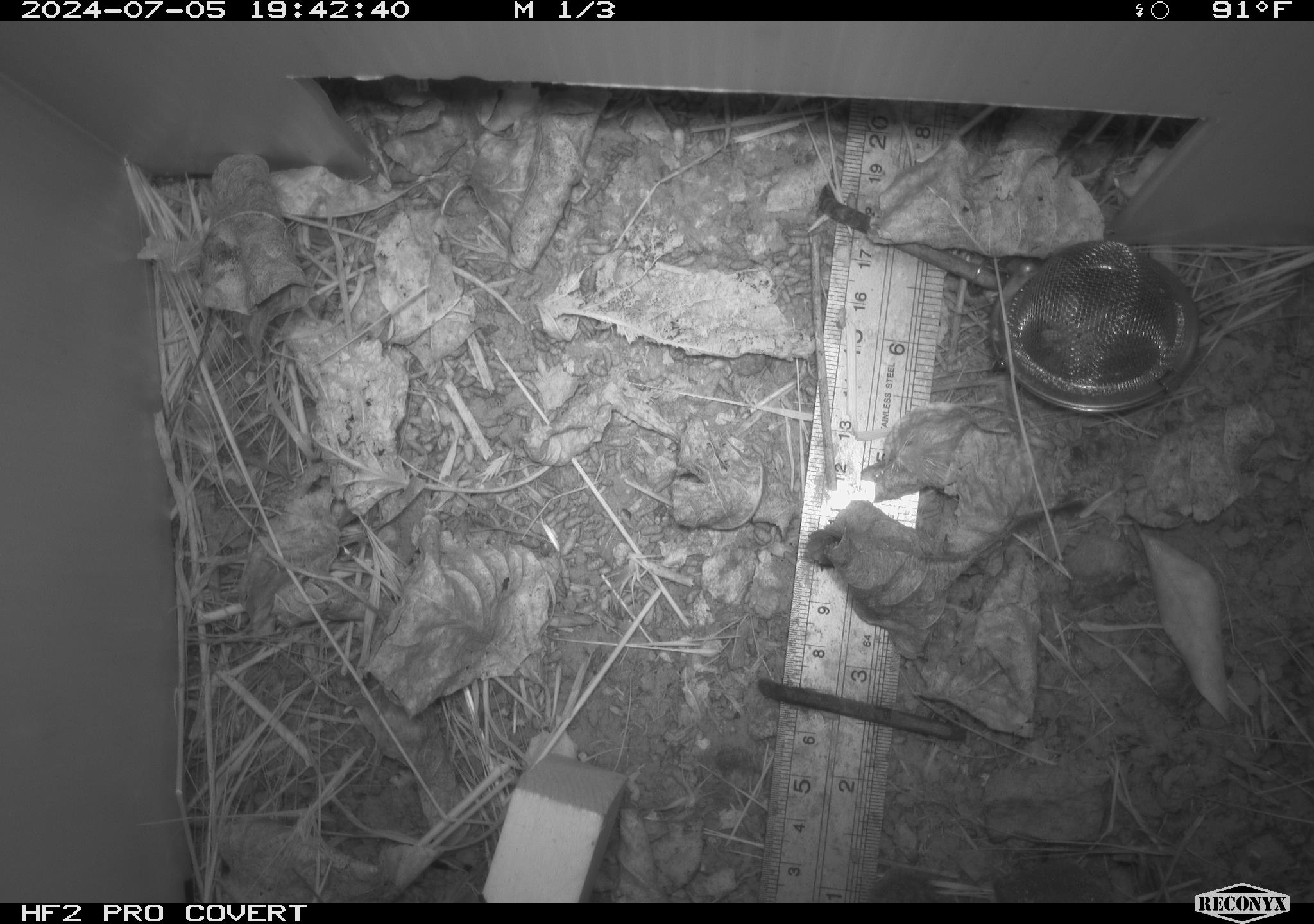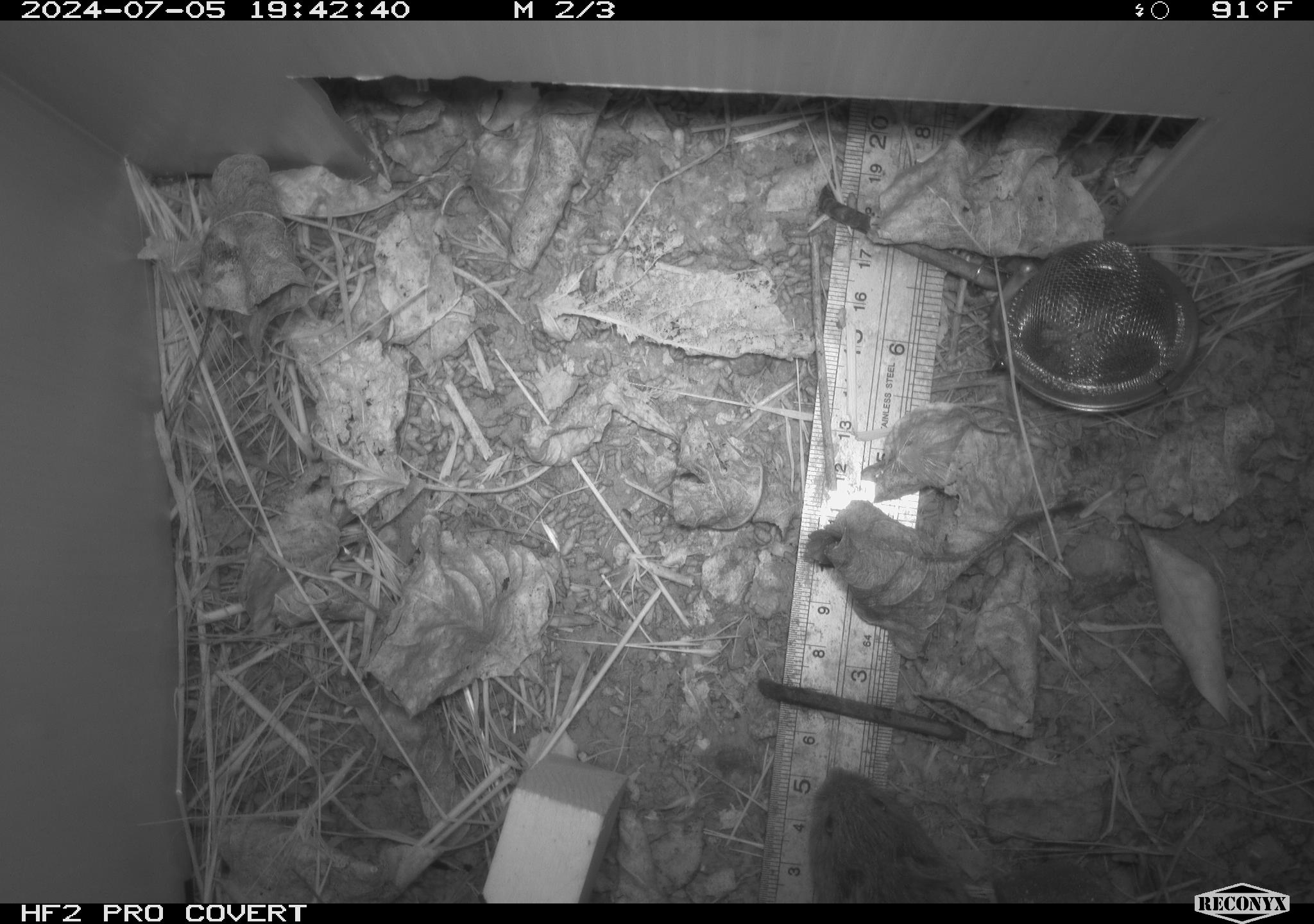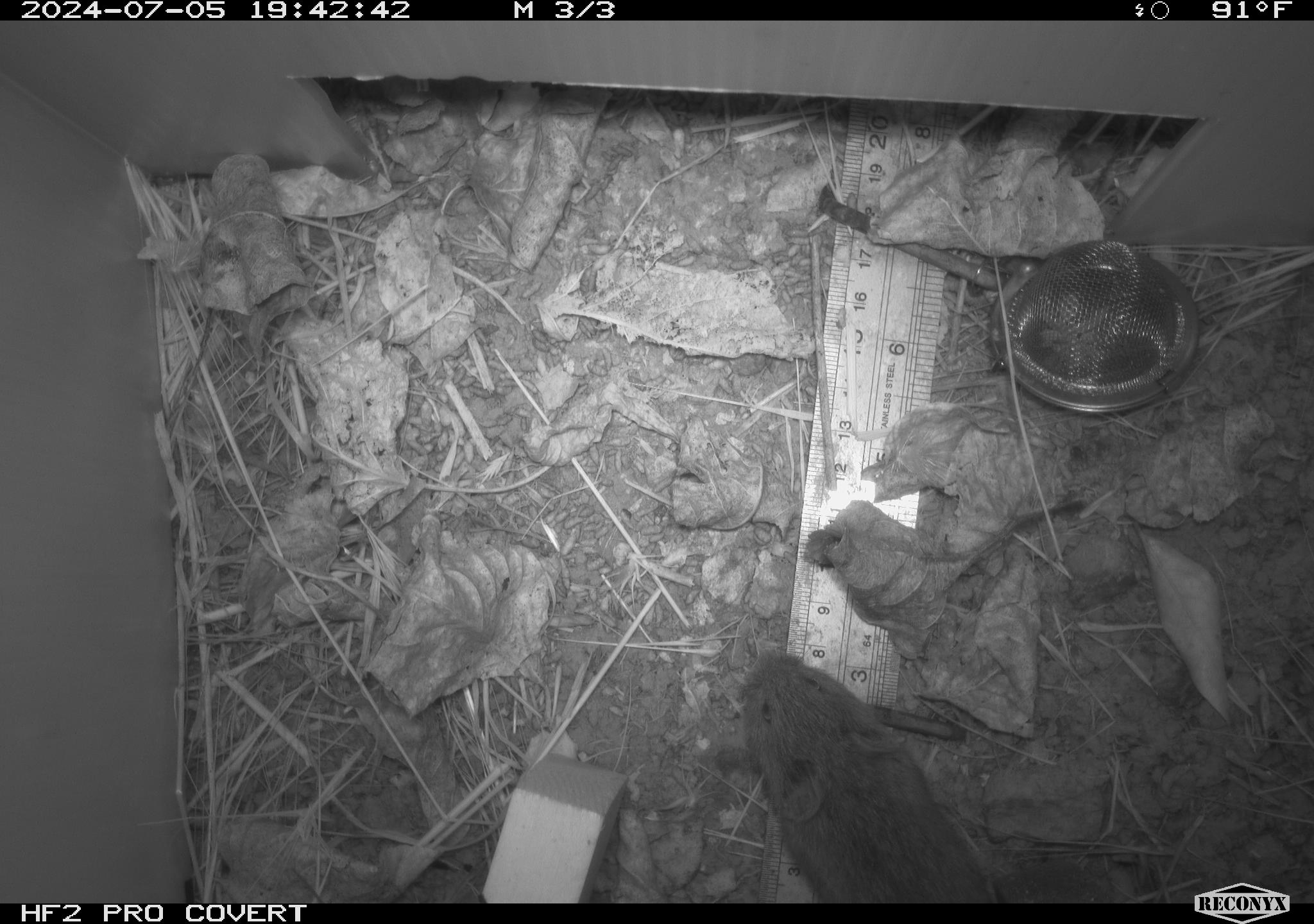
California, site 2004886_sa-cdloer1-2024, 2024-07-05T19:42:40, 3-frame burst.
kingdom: Animalia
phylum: Chordata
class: Mammalia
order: Rodentia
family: Cricetidae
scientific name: Arvicolinae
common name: voles, lemmings, and muskrats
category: arvicolinae subfamily